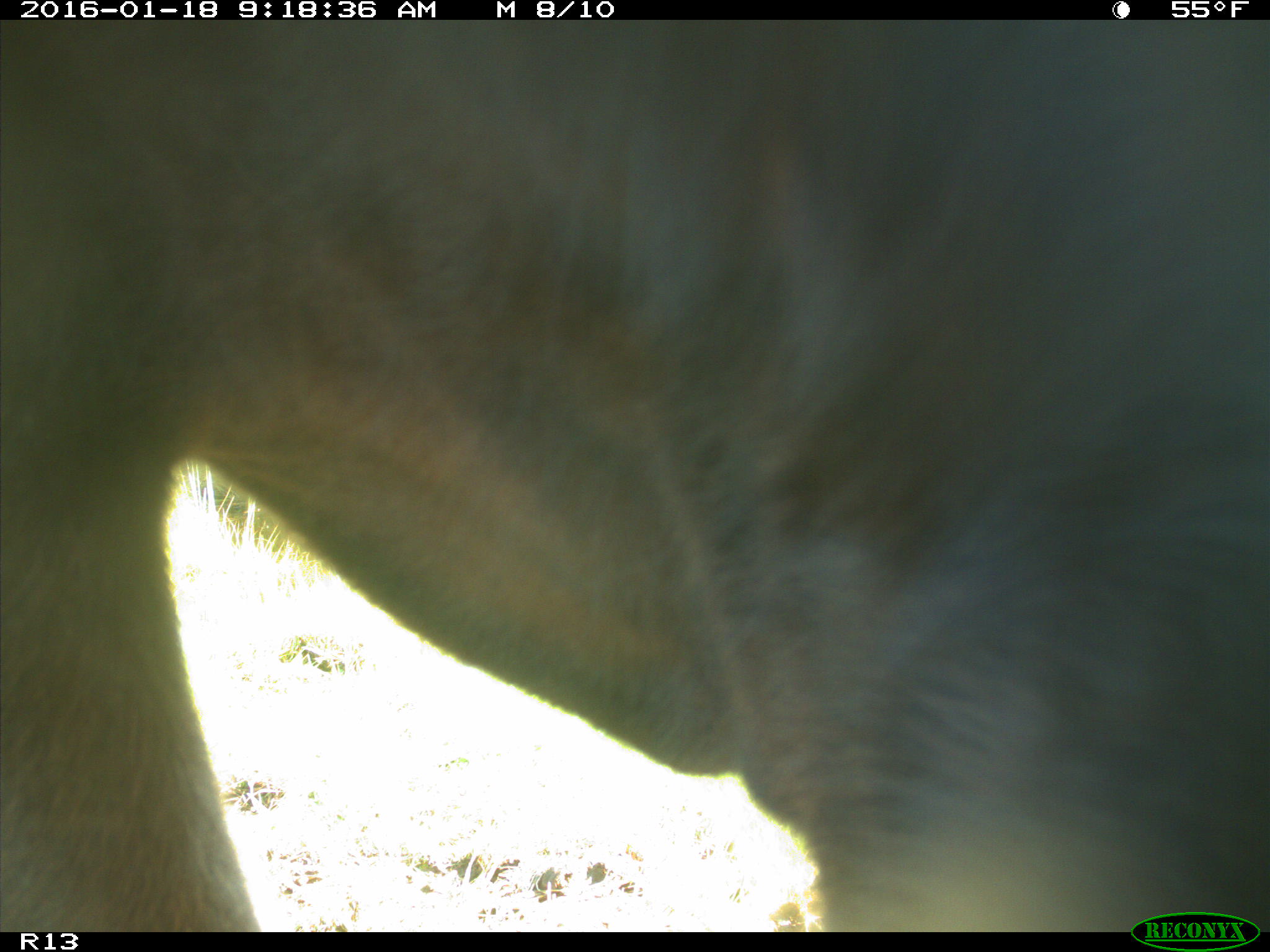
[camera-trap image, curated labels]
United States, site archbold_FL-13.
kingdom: Animalia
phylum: Chordata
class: Mammalia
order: Artiodactyla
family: Bovidae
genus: Bos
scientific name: Bos taurus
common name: domestic cow